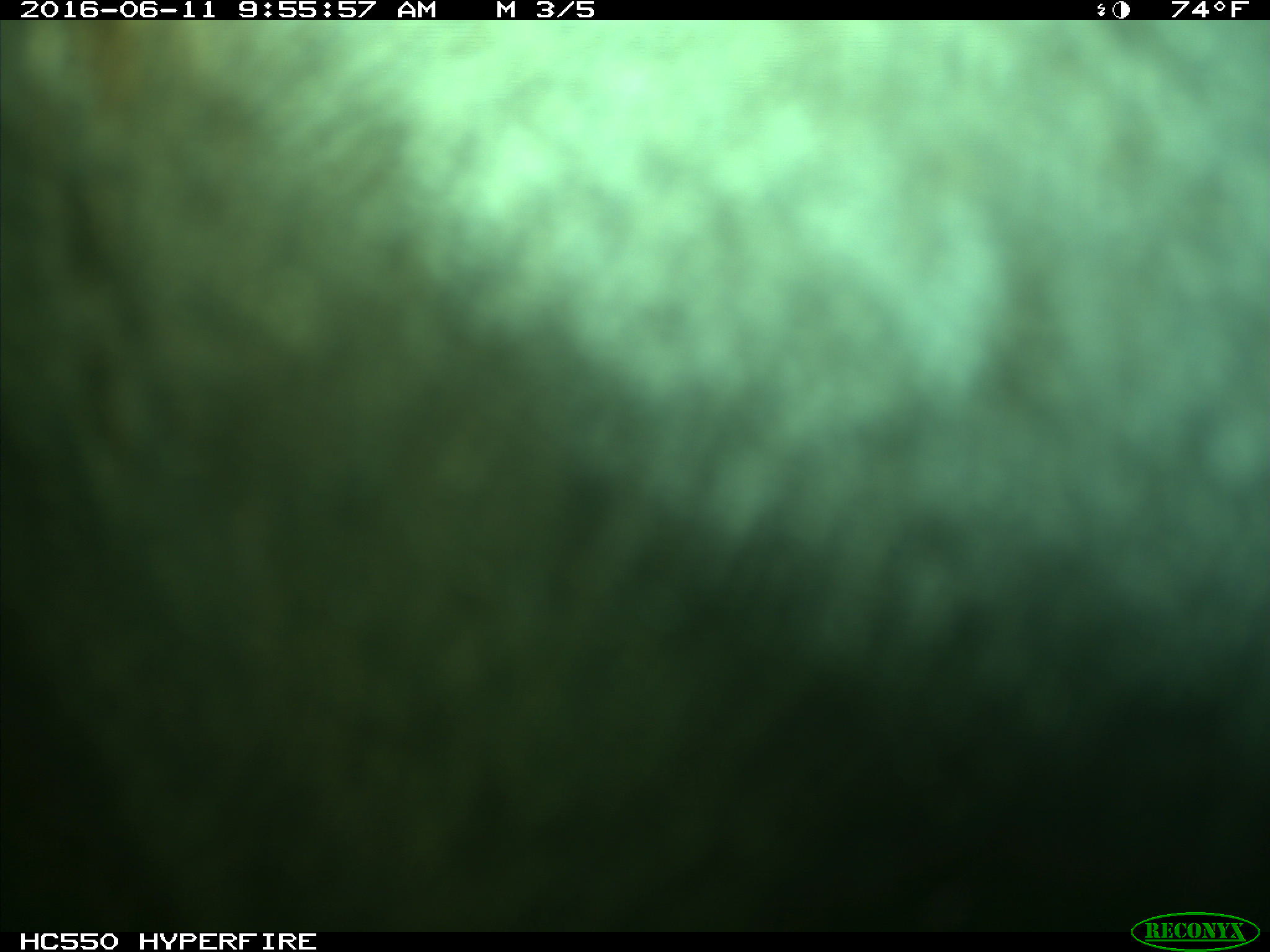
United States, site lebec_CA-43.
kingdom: Animalia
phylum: Chordata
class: Mammalia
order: Artiodactyla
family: Bovidae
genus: Bos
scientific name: Bos taurus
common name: domestic cow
Bos taurus (domestic cow).